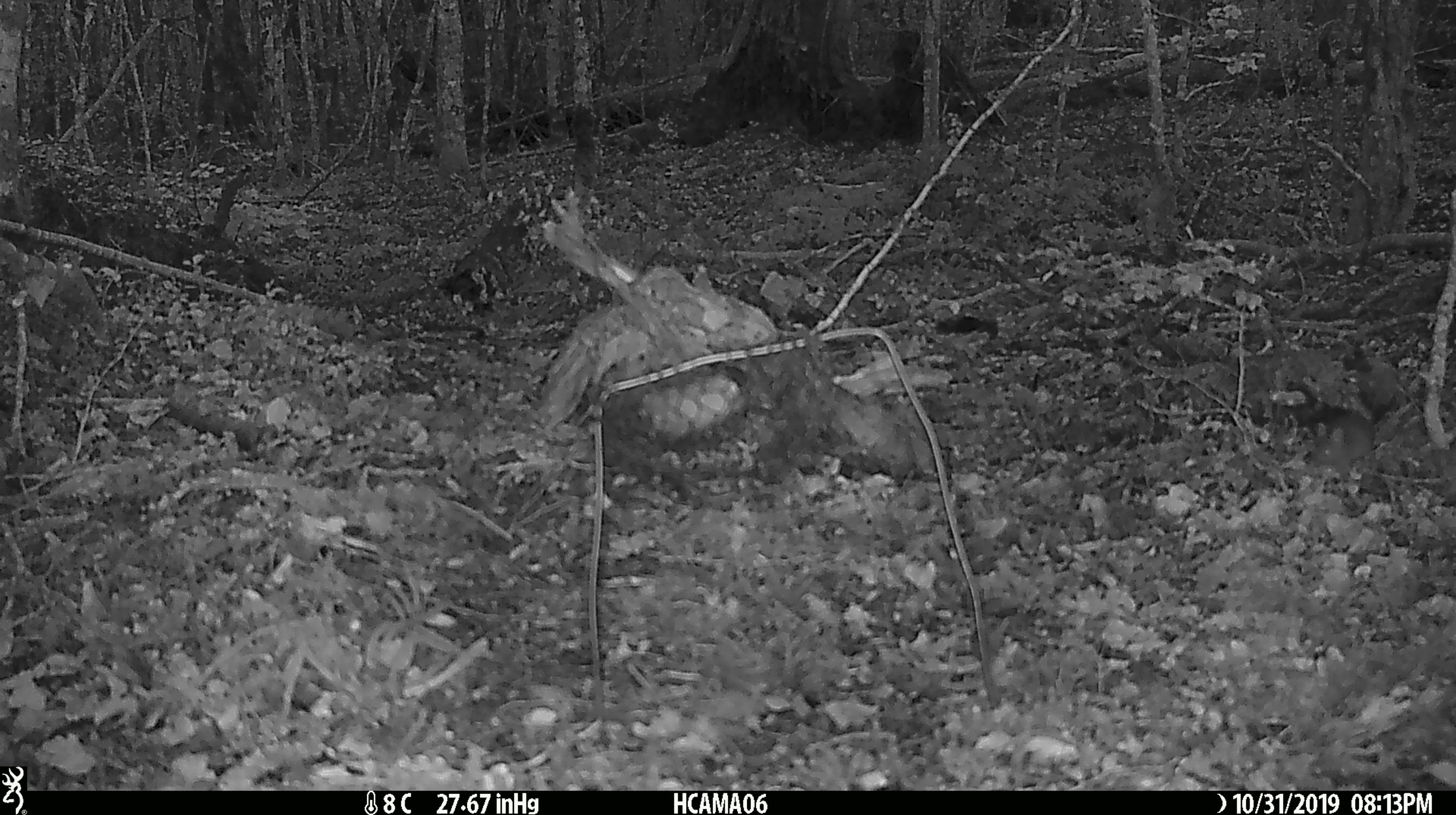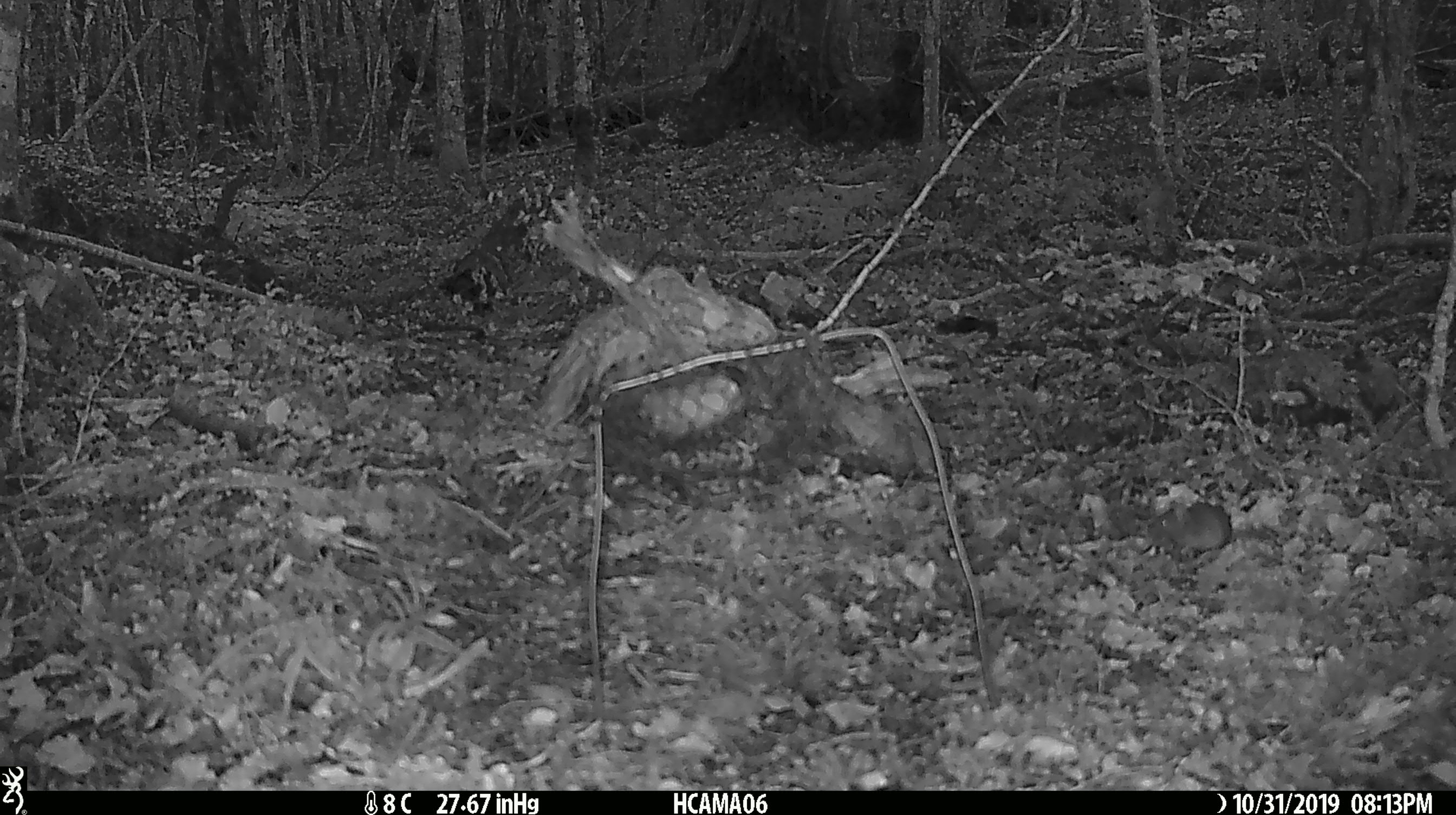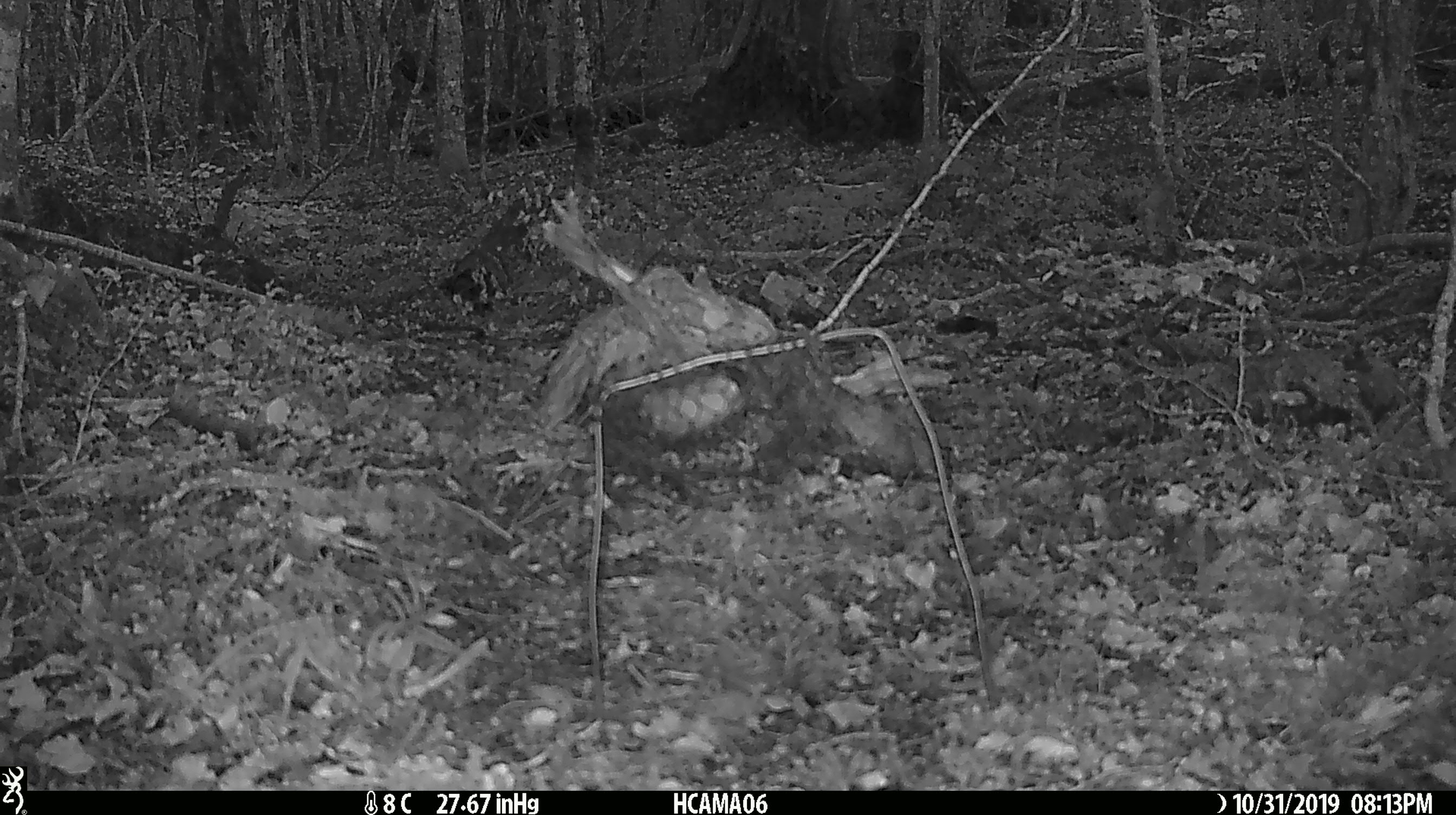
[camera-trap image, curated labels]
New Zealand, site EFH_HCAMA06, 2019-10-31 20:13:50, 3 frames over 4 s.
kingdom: Animalia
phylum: Chordata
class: Mammalia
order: Rodentia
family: Muridae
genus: Mus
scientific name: Mus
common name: mouse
Mouse (Mus).